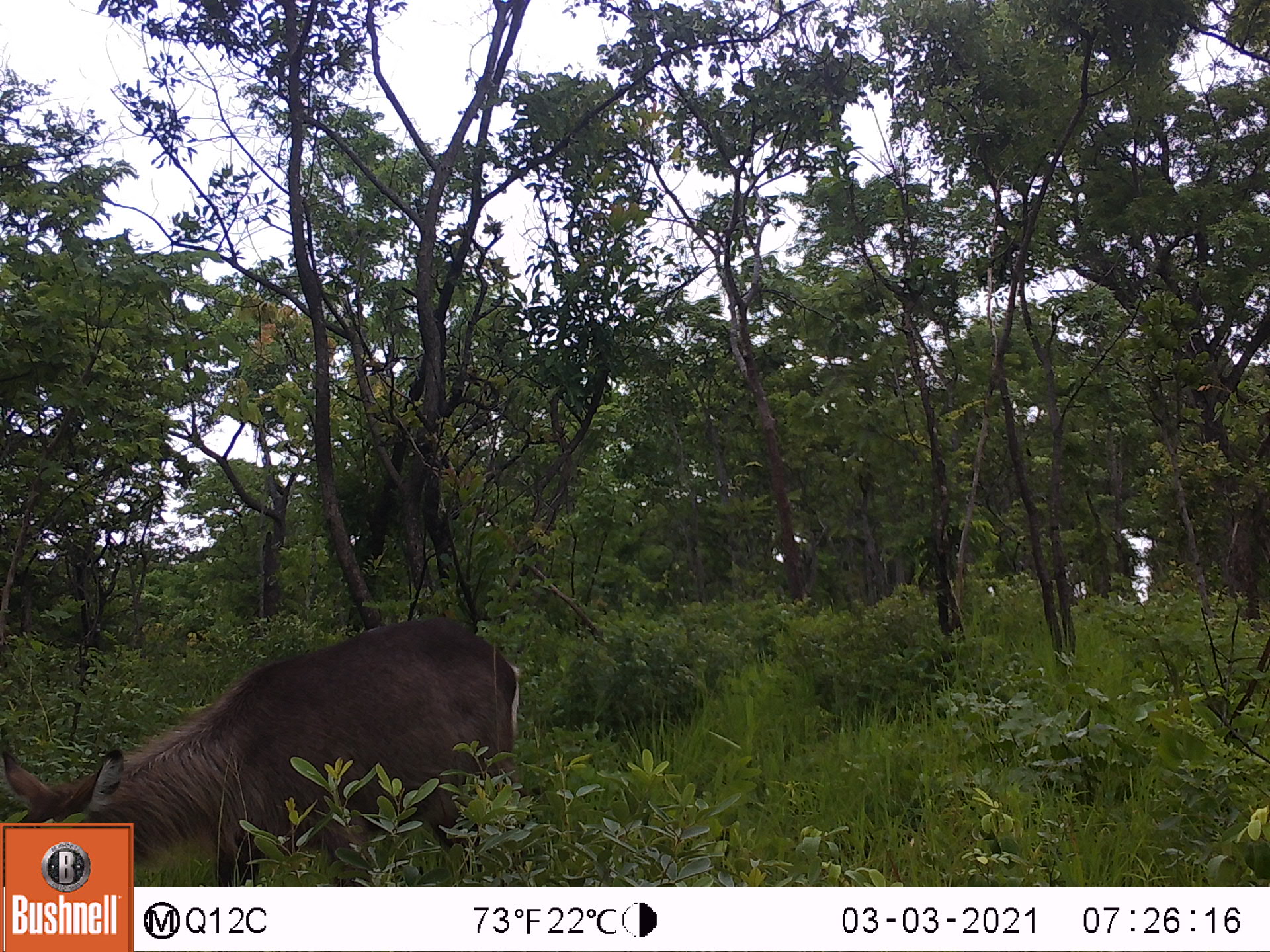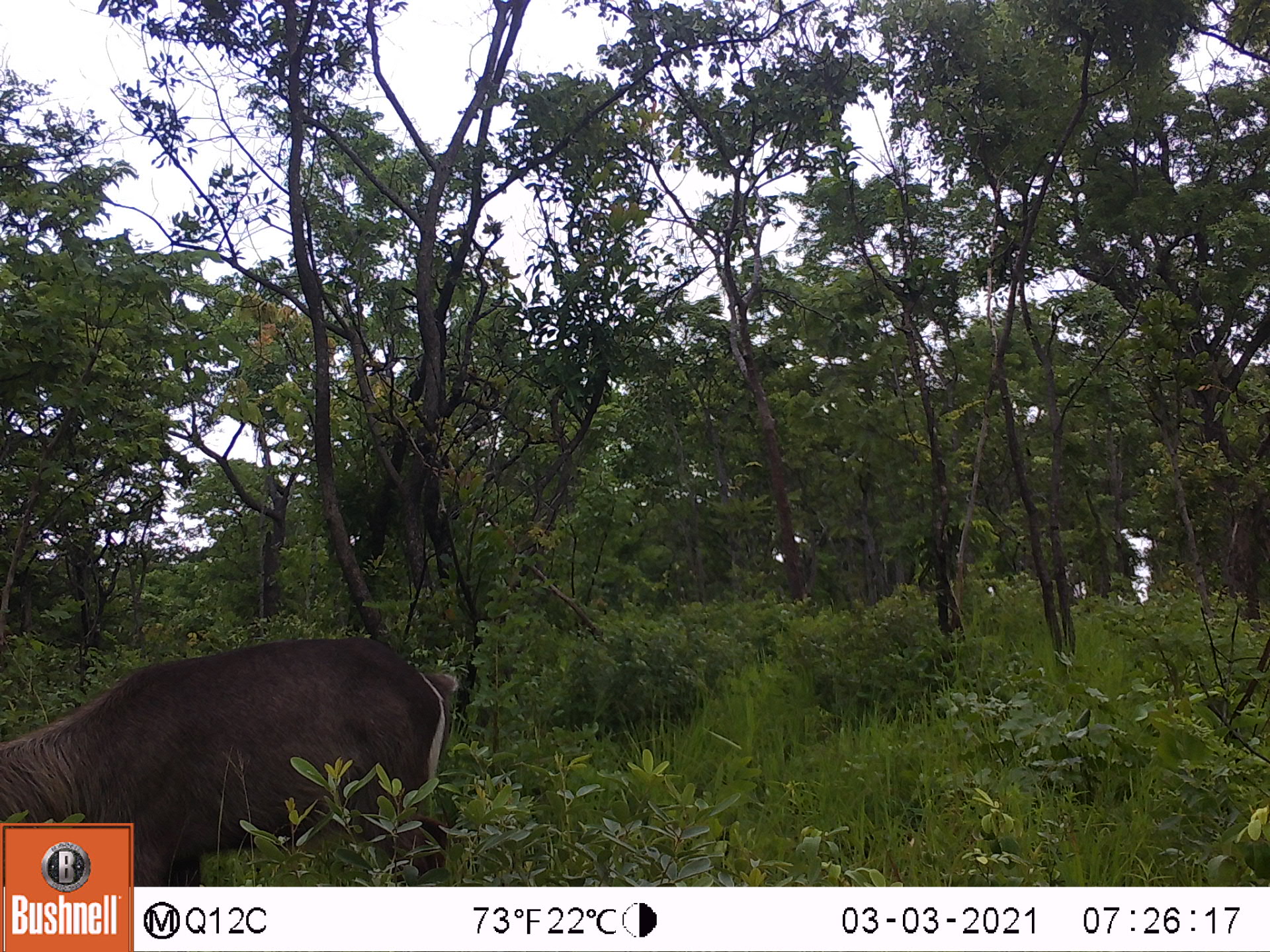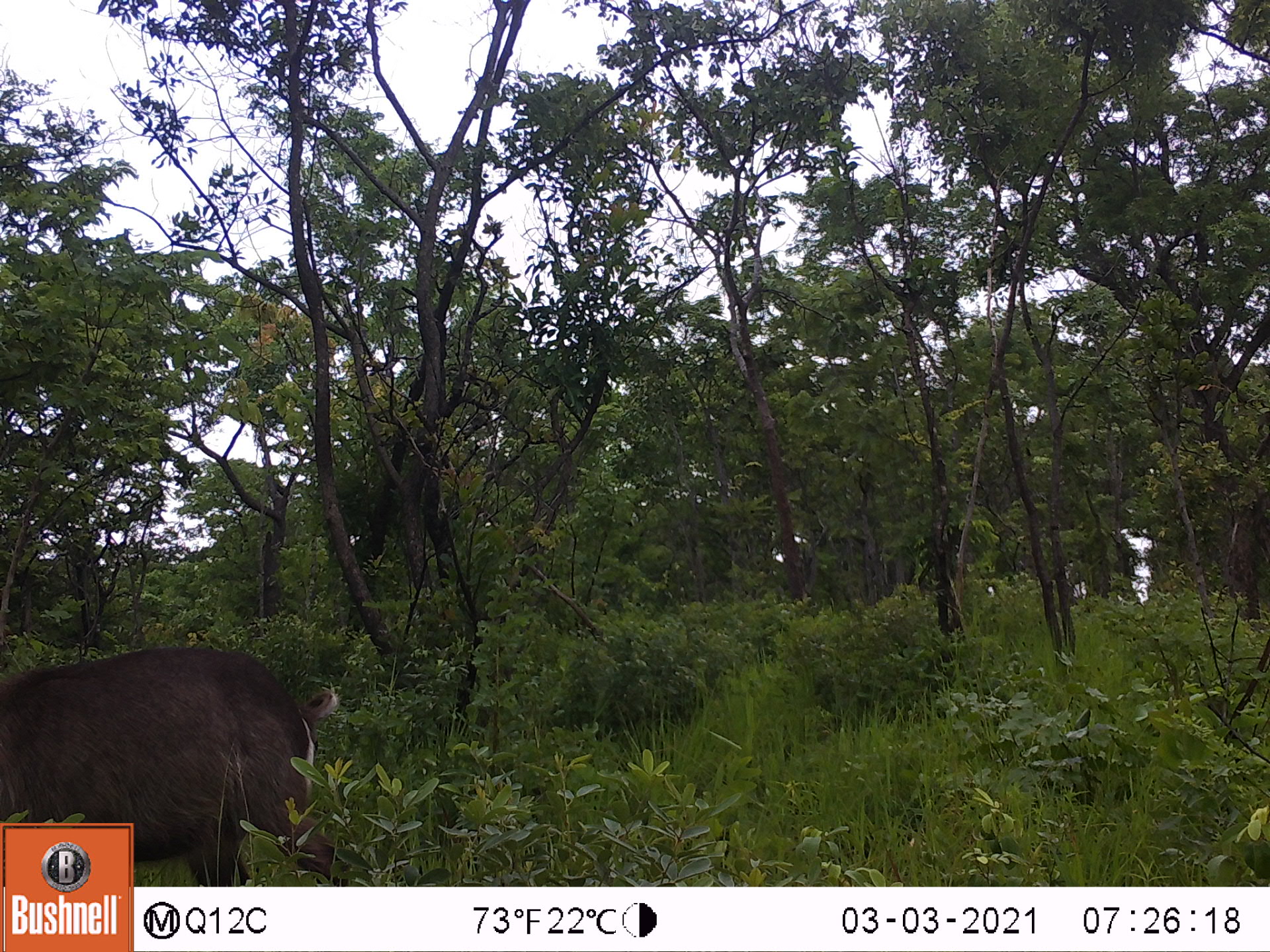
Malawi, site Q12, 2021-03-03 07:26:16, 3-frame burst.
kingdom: Animalia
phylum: Chordata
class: Mammalia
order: Artiodactyla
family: Bovidae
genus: Kobus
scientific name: Kobus ellipsiprymnus ellipsiprymnus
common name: common waterbuck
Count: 1.